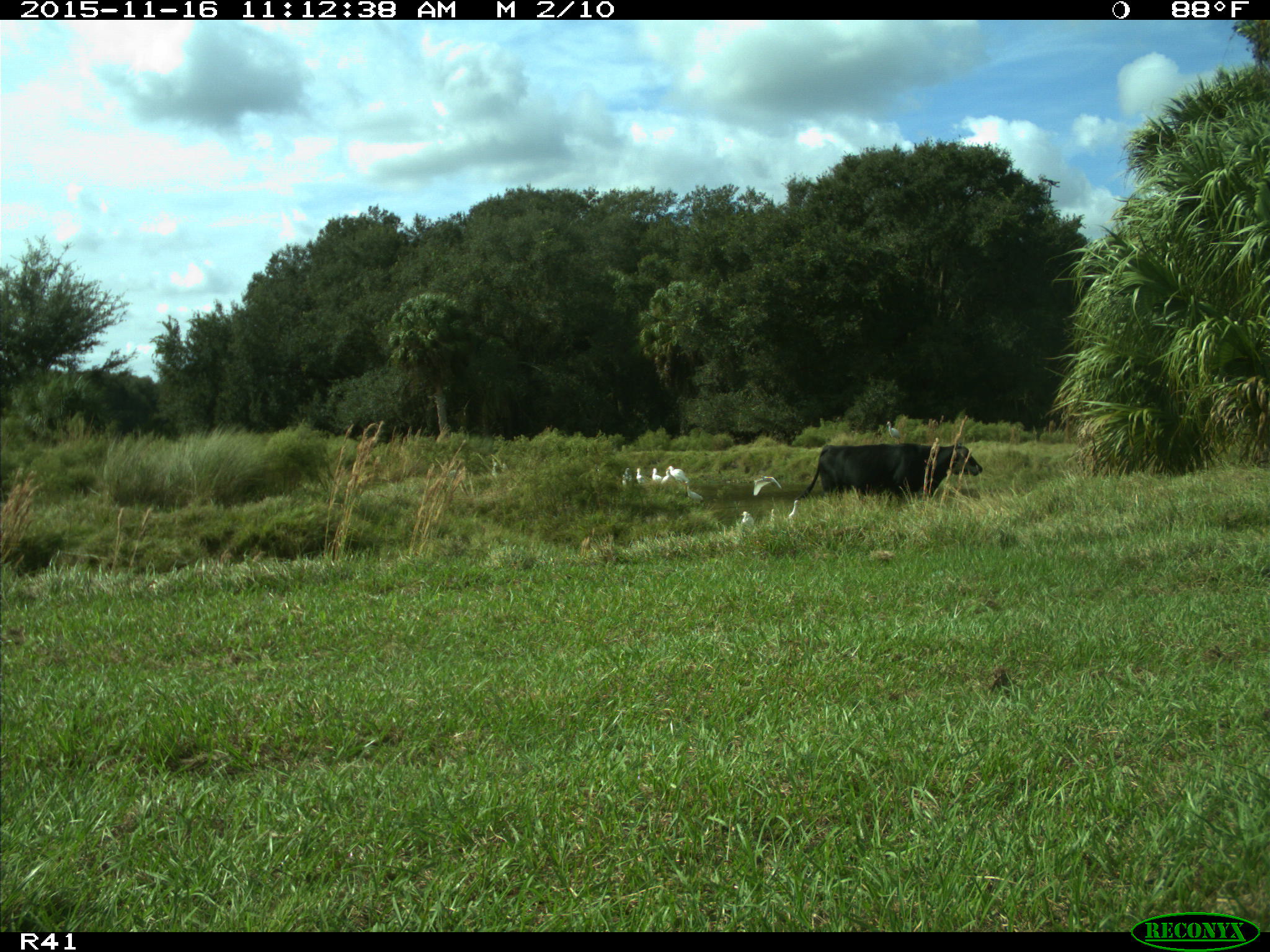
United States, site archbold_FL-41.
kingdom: Animalia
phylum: Chordata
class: Mammalia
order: Artiodactyla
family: Bovidae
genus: Bos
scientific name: Bos taurus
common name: domestic cow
Bos taurus (domestic cow).